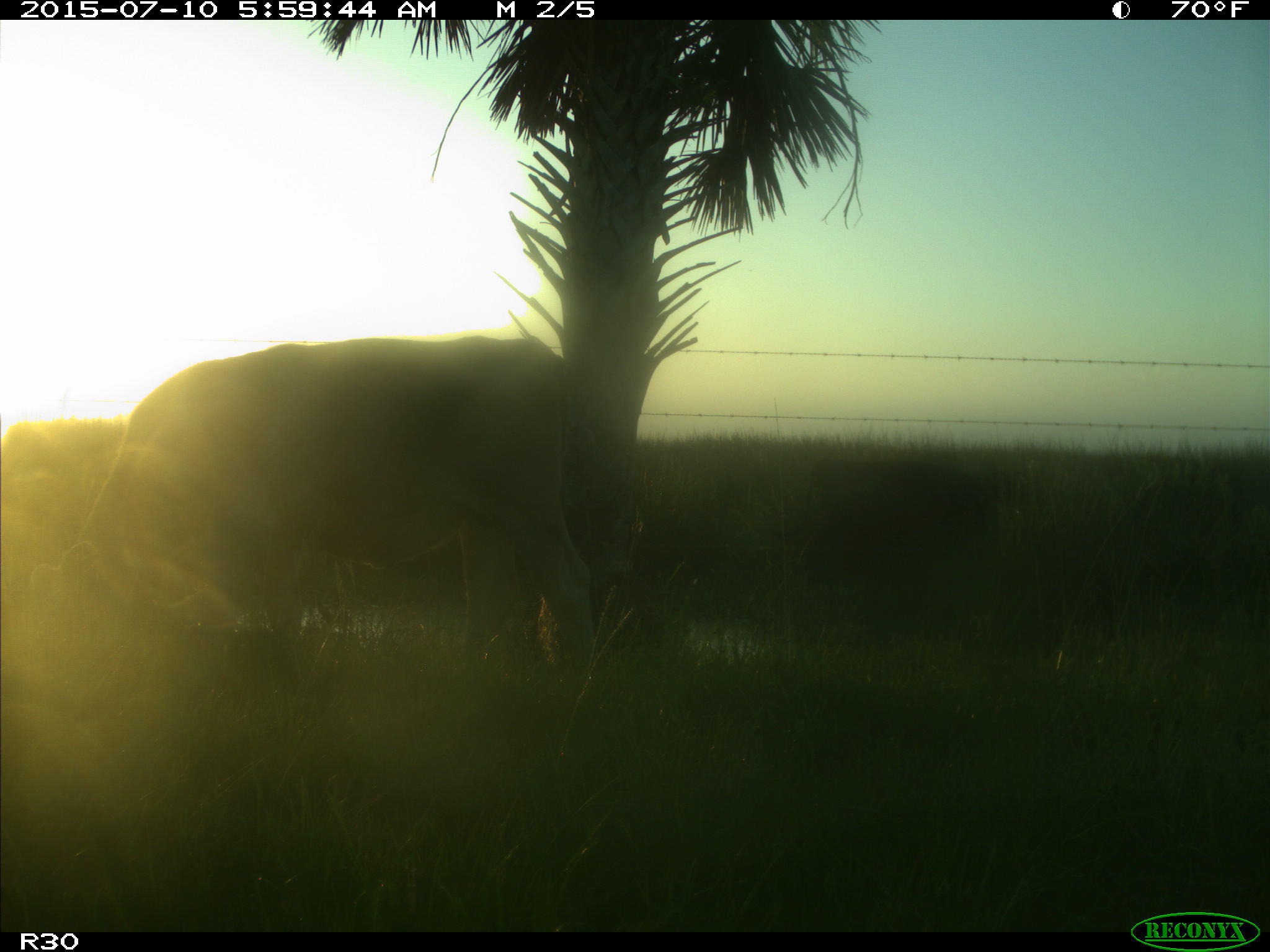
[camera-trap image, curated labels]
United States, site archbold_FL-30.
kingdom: Animalia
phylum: Chordata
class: Mammalia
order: Artiodactyla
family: Bovidae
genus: Bos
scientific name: Bos taurus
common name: domestic cow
Bos taurus (domestic cow).